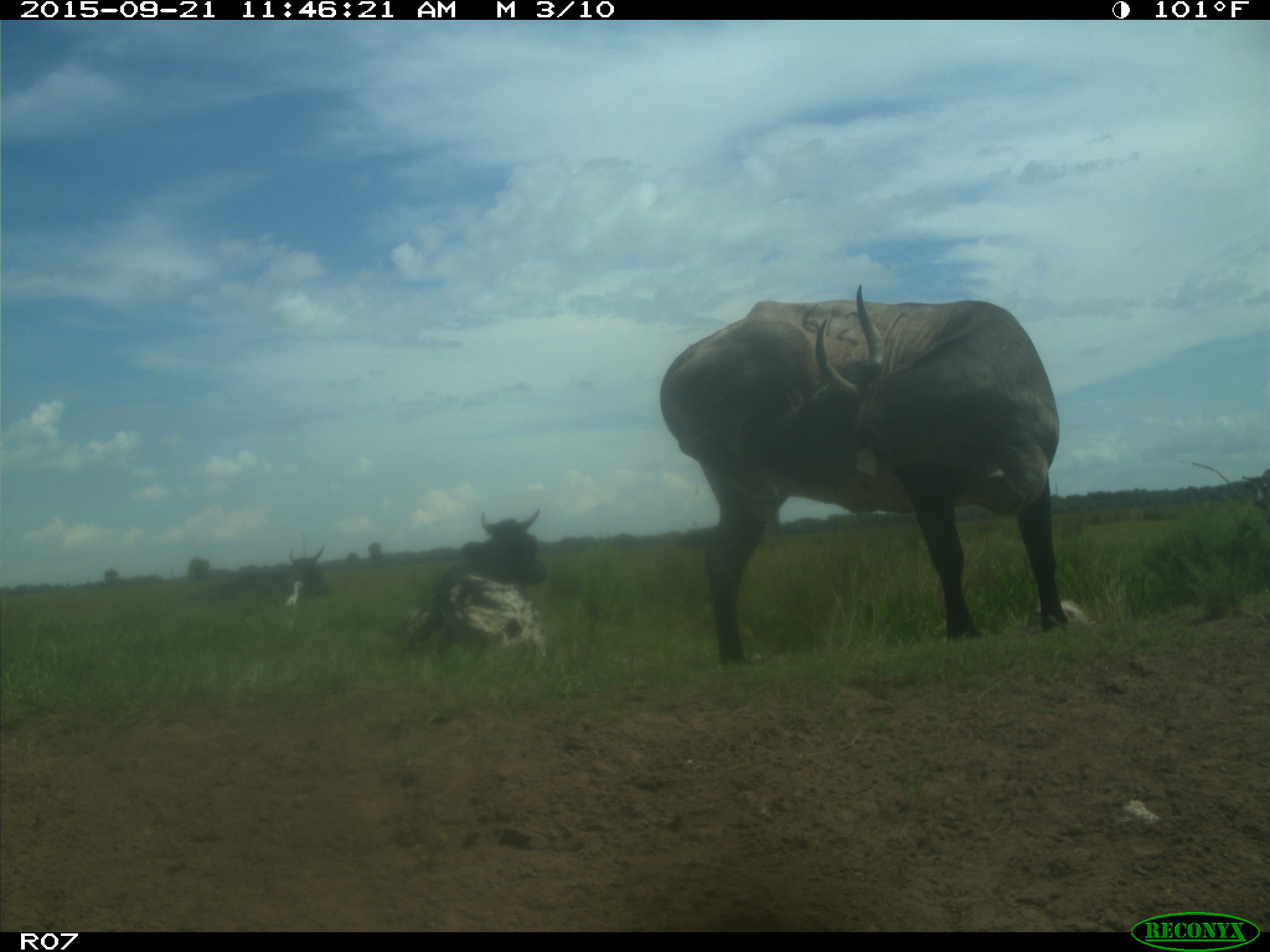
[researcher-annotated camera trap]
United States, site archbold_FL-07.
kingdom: Animalia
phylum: Chordata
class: Mammalia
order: Artiodactyla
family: Bovidae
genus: Bos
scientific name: Bos taurus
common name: domestic cow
Bos taurus (domestic cow).